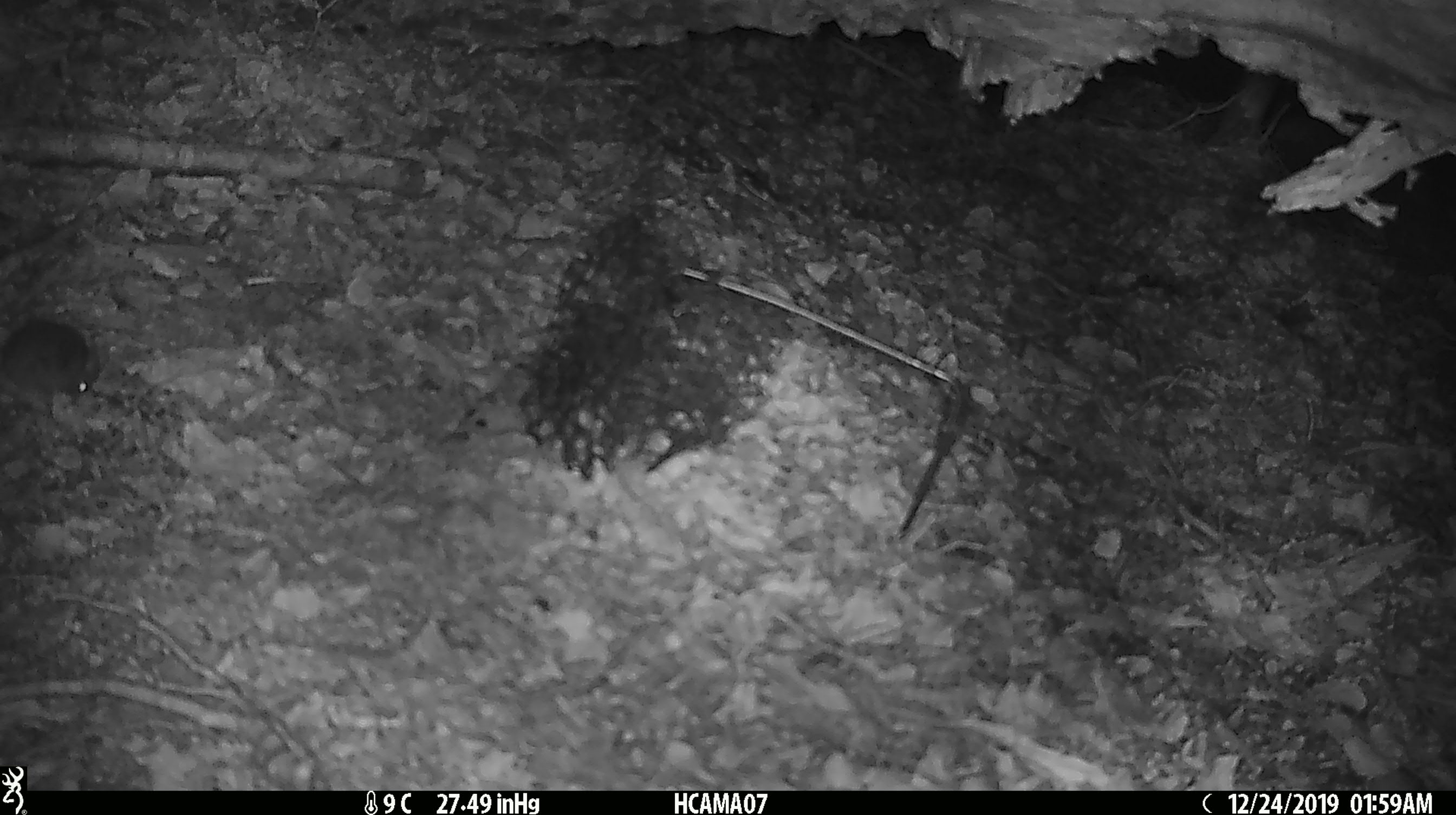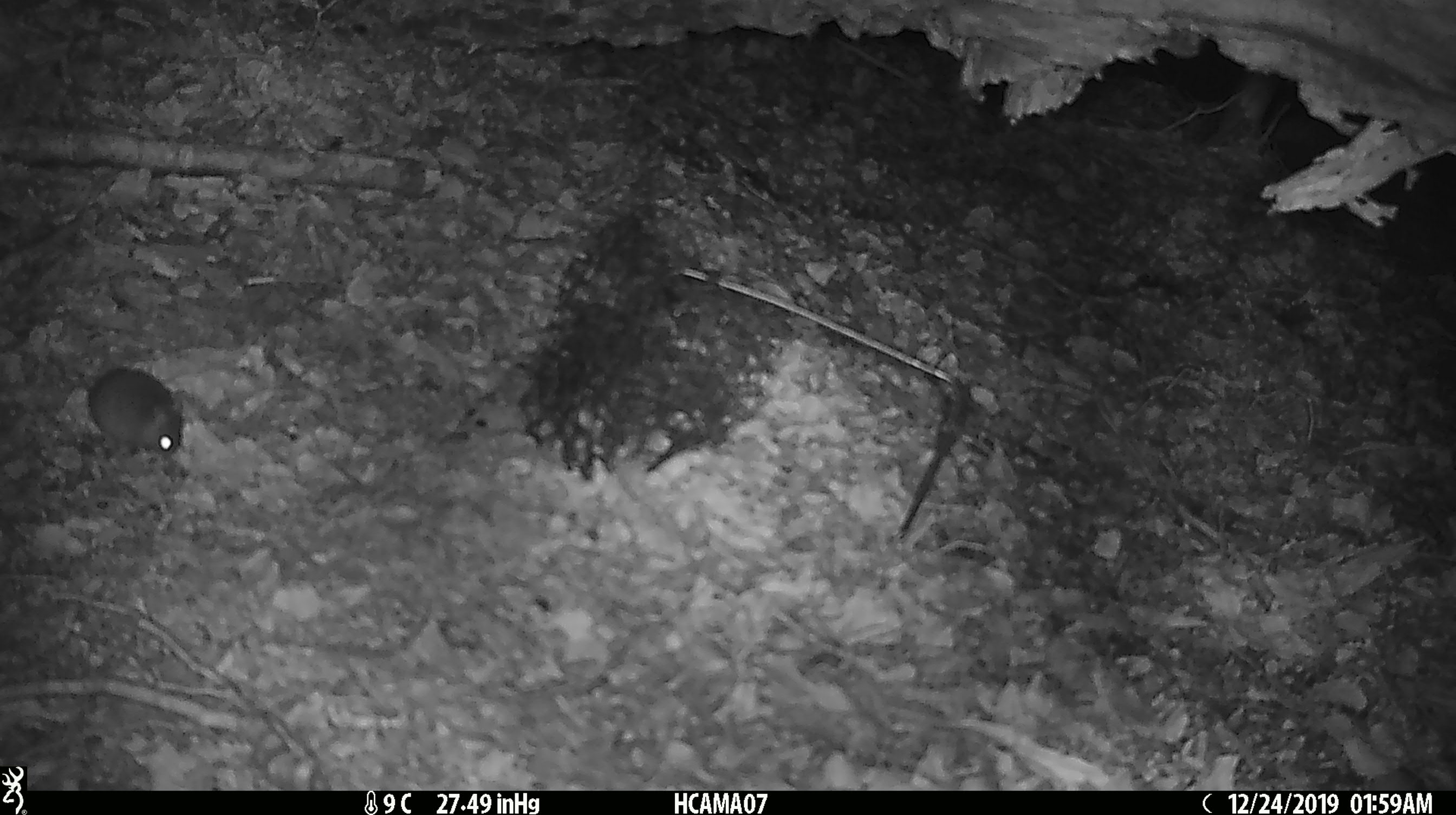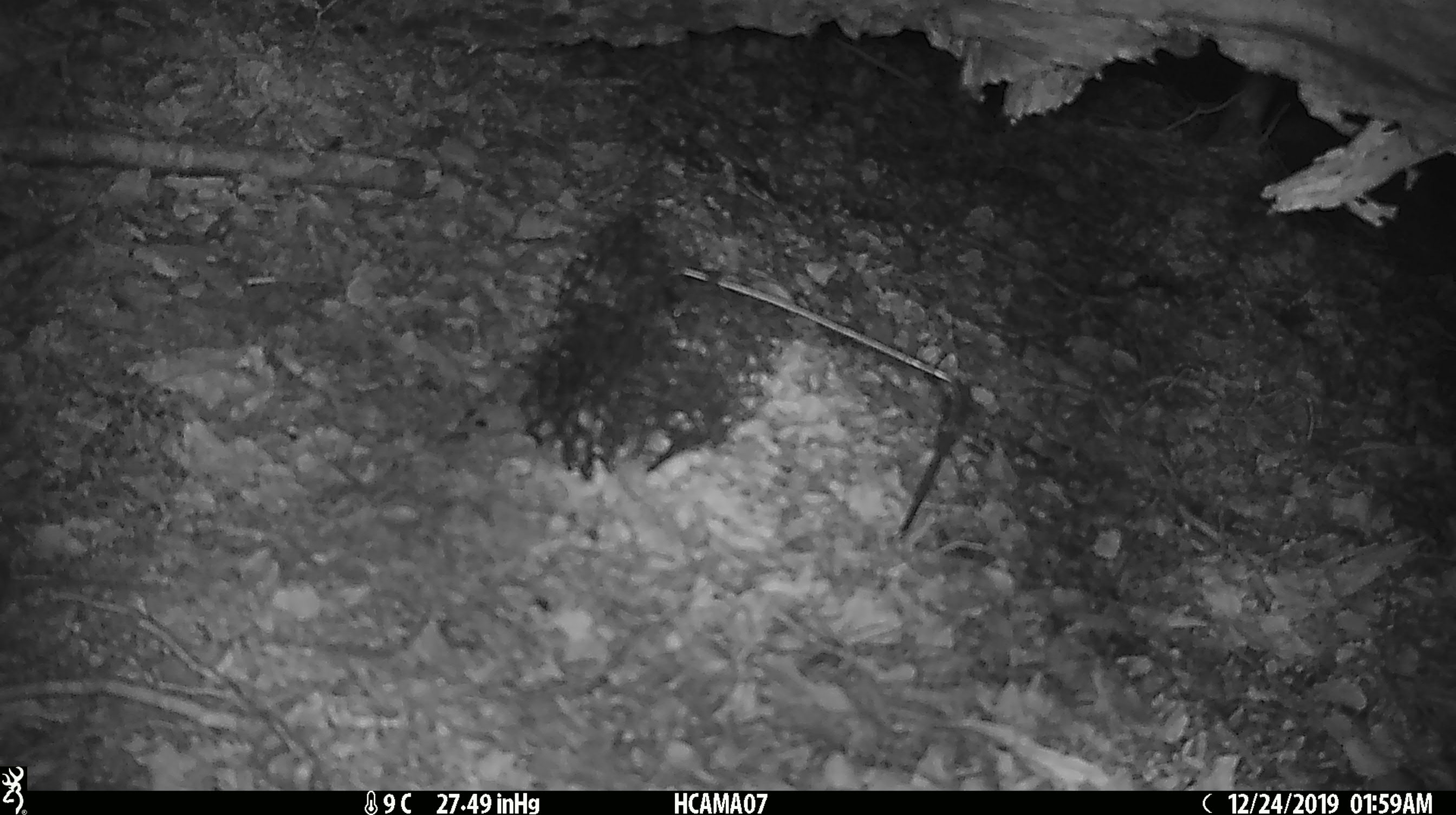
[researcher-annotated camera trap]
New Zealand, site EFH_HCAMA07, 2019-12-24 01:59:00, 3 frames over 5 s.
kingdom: Animalia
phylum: Chordata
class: Mammalia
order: Rodentia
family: Muridae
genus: Mus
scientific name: Mus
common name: mouse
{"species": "mouse (Mus)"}